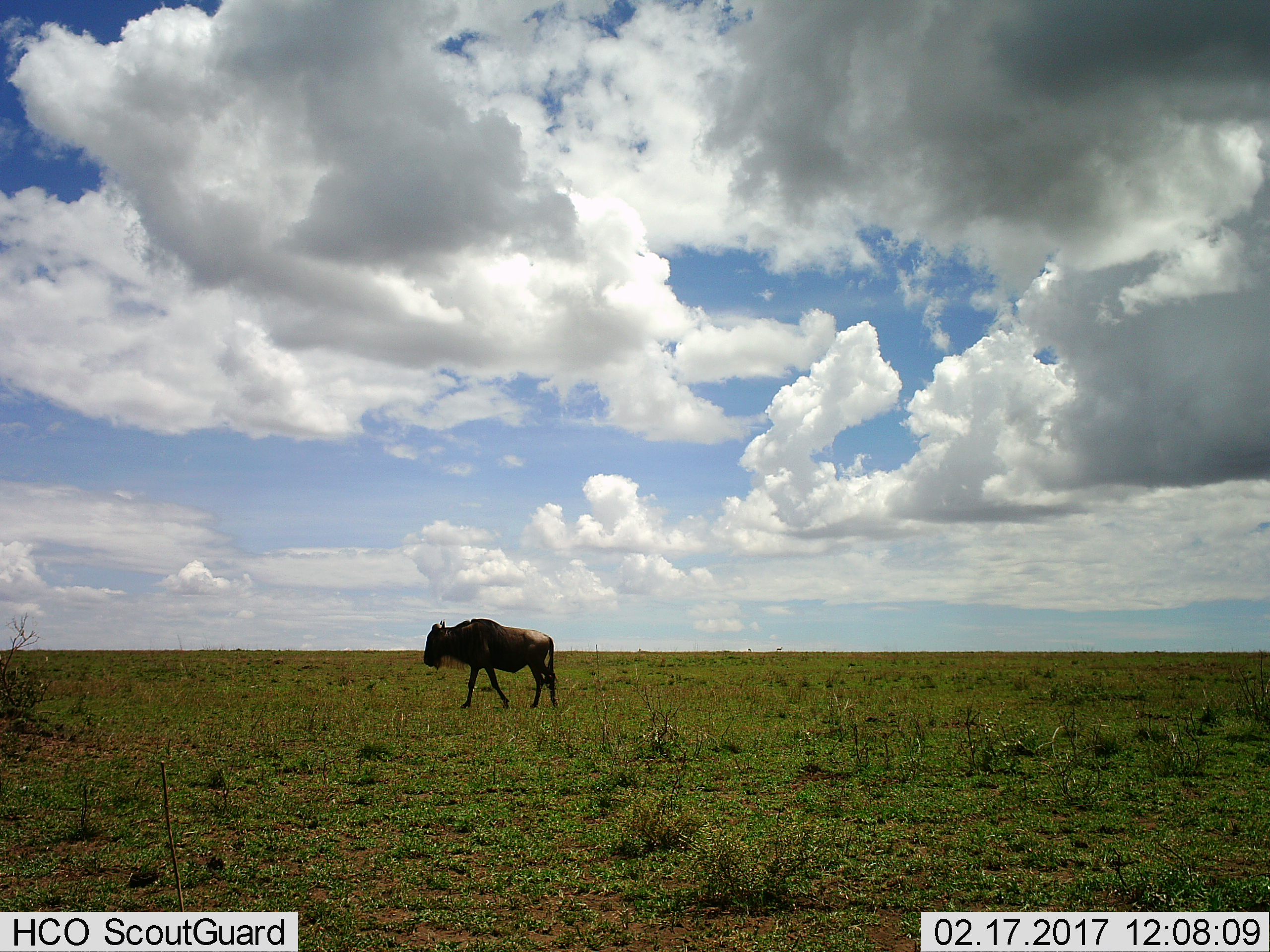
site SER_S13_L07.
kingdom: Animalia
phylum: Chordata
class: Mammalia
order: Artiodactyla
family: Bovidae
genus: Connochaetes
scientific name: Connochaetes taurinus taurinus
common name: blue wildebeest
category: wildebeestblue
Wildebeestblue (blue wildebeest) (Connochaetes taurinus taurinus), count 1. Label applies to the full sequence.